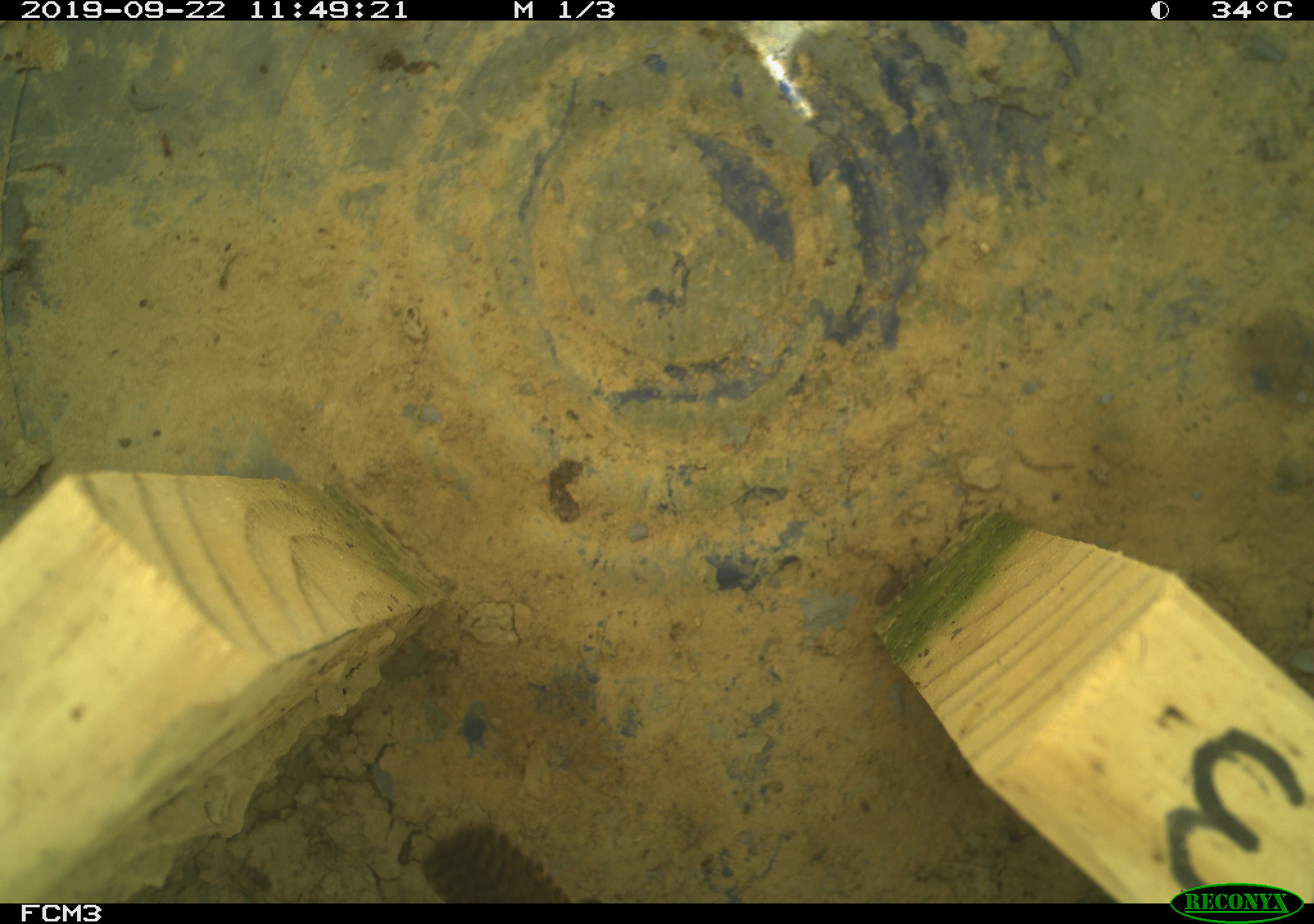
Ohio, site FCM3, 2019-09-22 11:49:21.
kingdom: Animalia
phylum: Chordata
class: Aves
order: Passeriformes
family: Troglodytidae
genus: Troglodytes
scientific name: Troglodytes aedon aedon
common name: northern house wren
Northern house wren (Troglodytes aedon aedon).